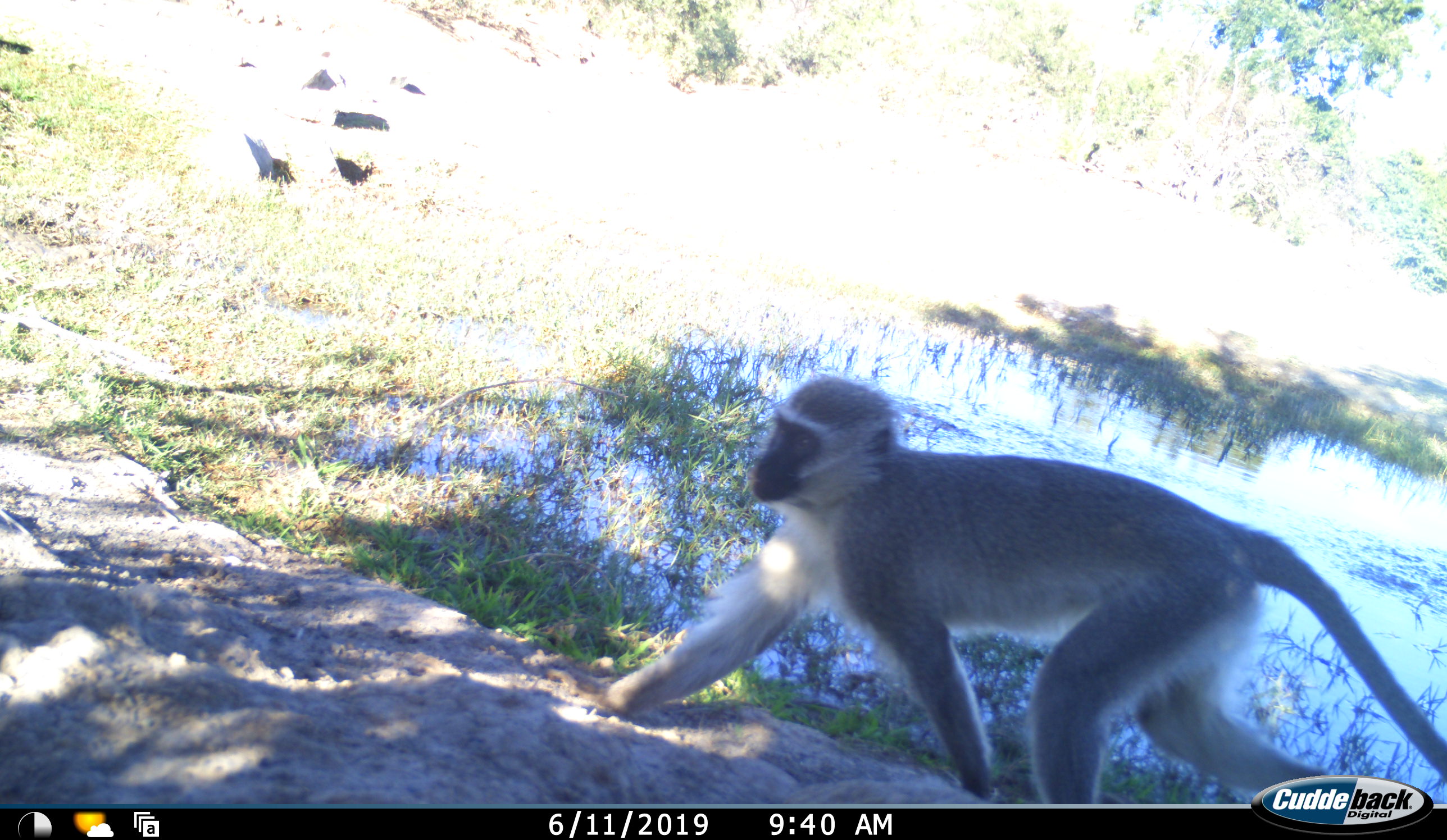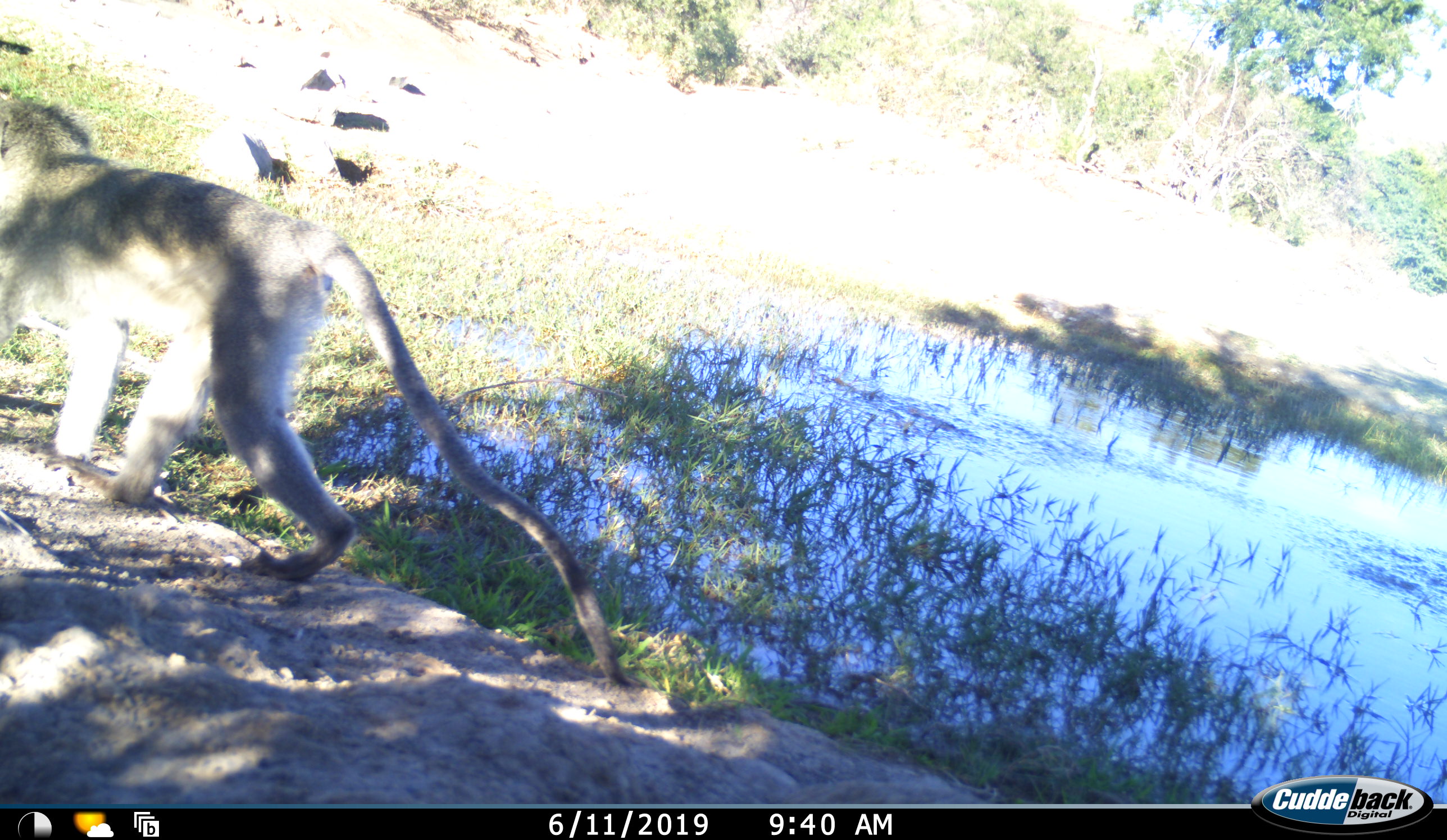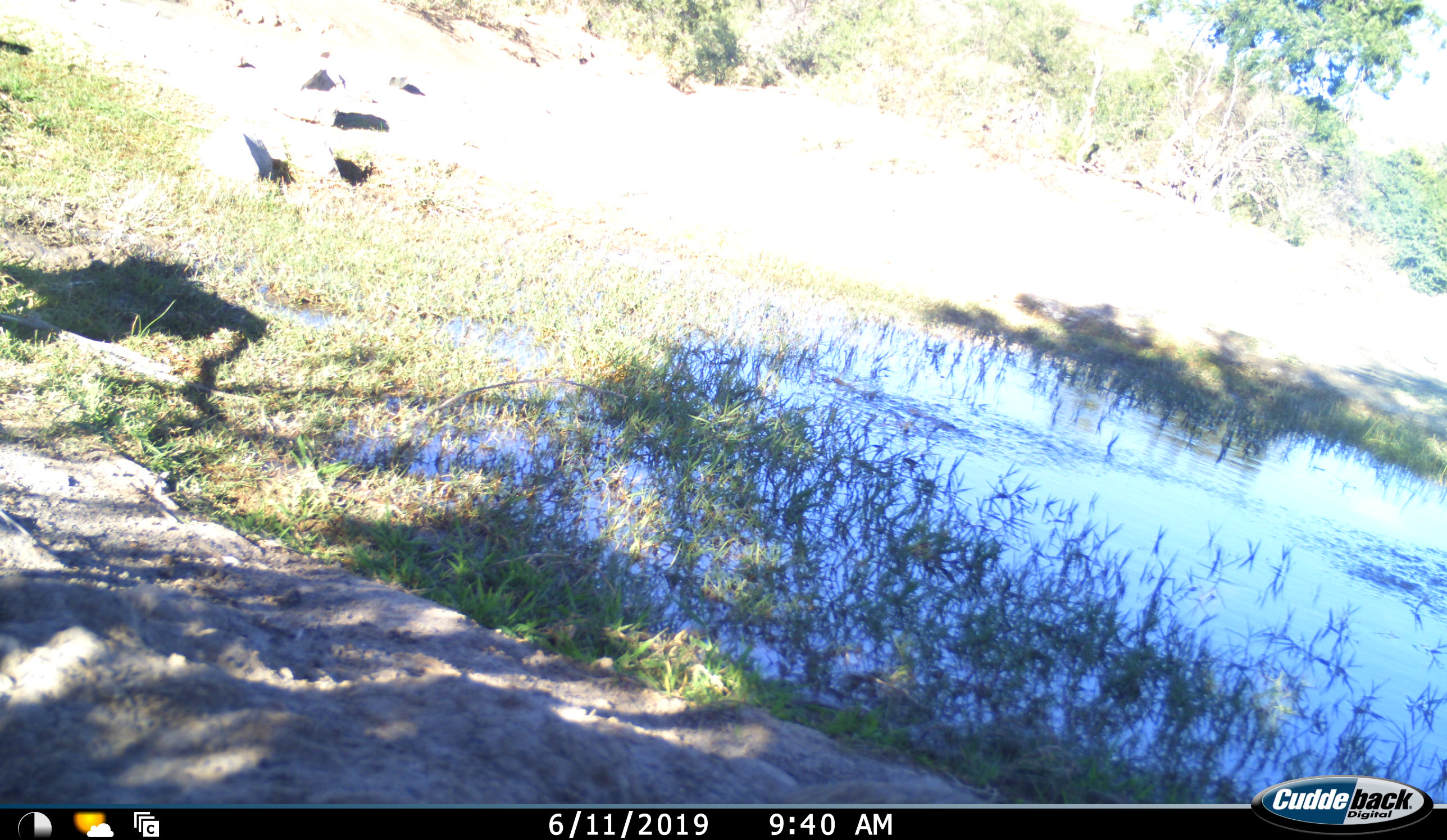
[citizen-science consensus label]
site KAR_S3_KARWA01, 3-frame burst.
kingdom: Animalia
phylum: Chordata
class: Mammalia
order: Primates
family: Cercopithecidae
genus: Chlorocebus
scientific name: Chlorocebus pygerythrus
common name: vervet monkey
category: monkeyvervet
Monkeyvervet (vervet monkey) (Chlorocebus pygerythrus), count 1. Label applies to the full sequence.